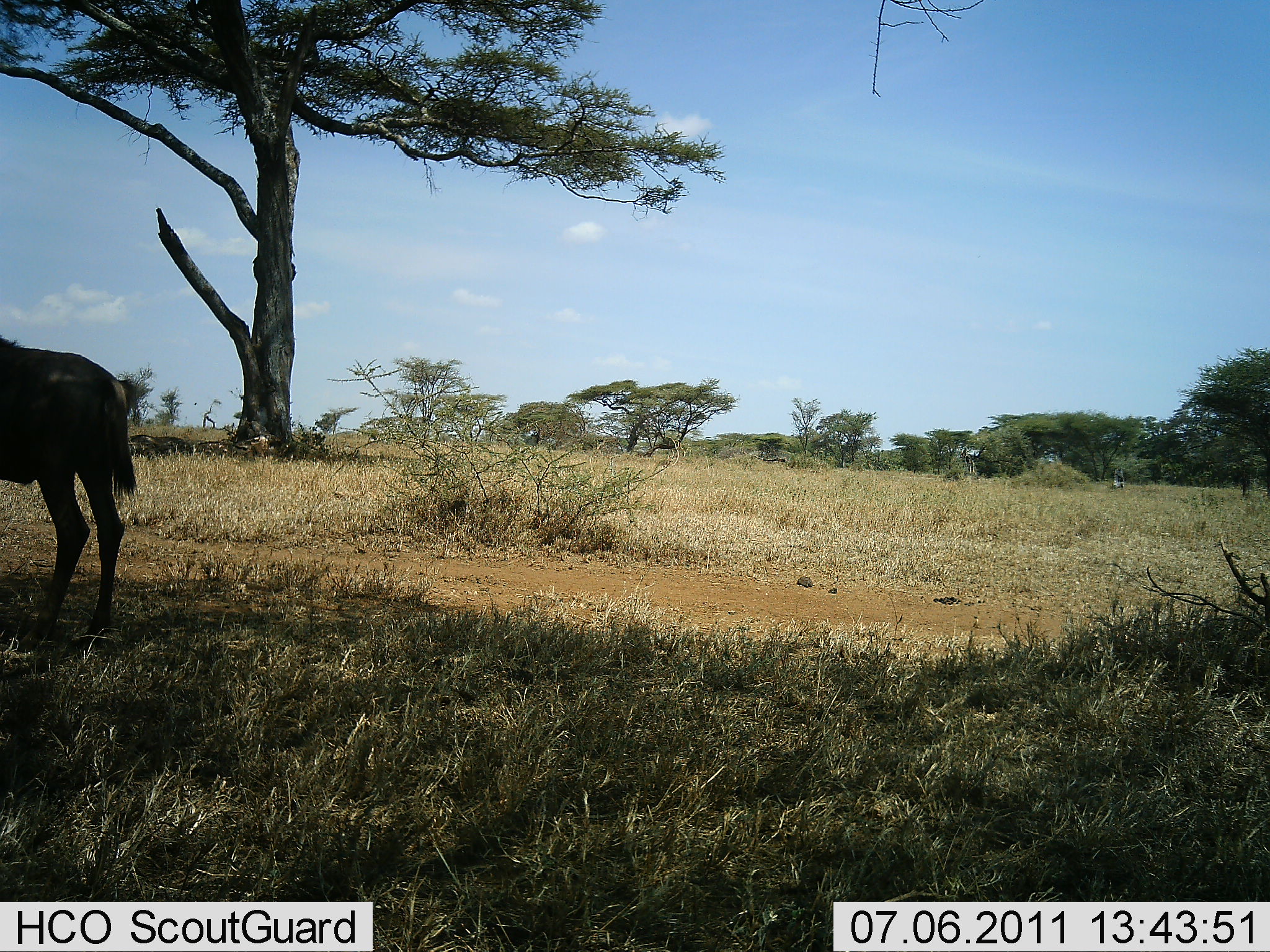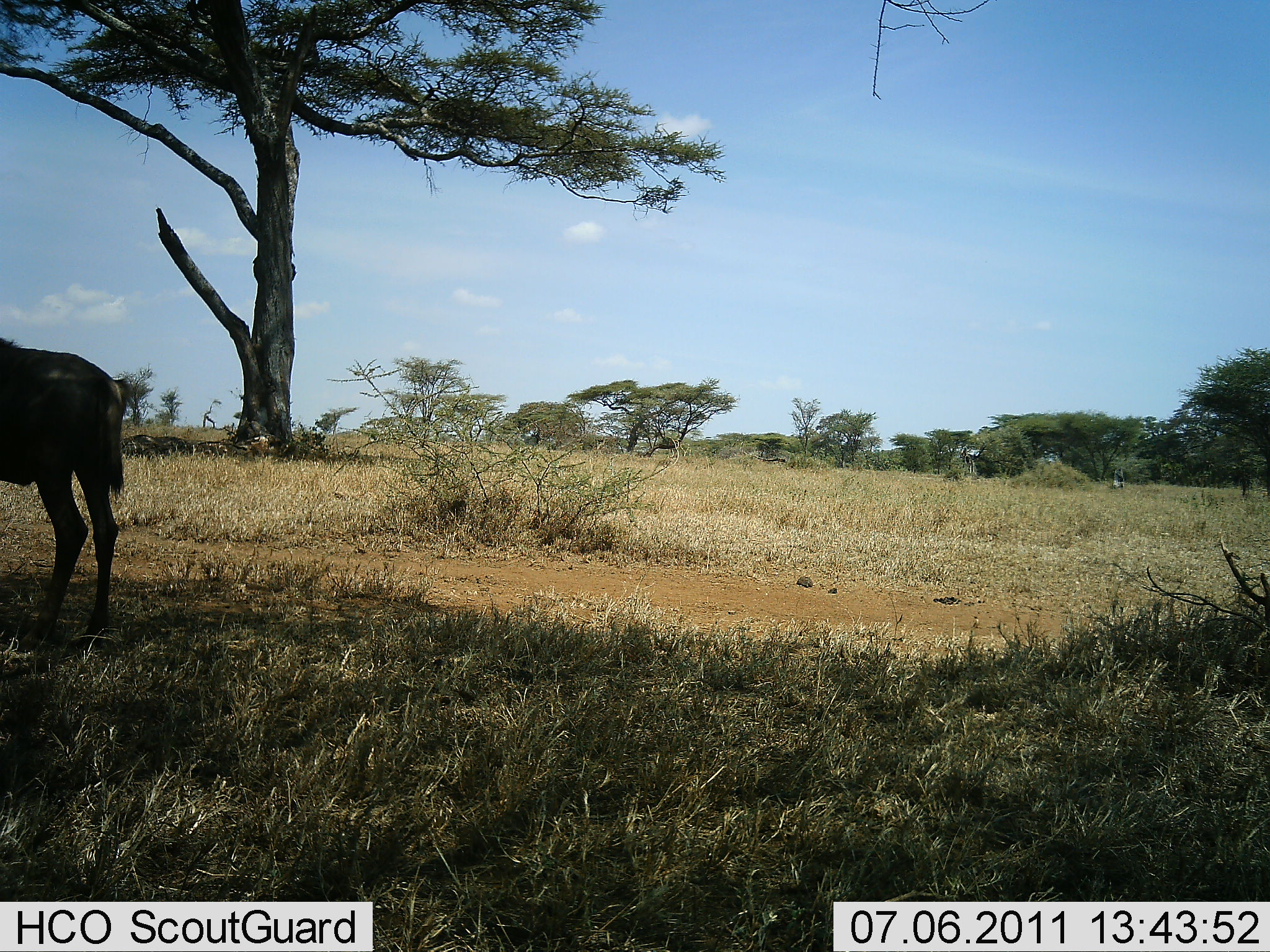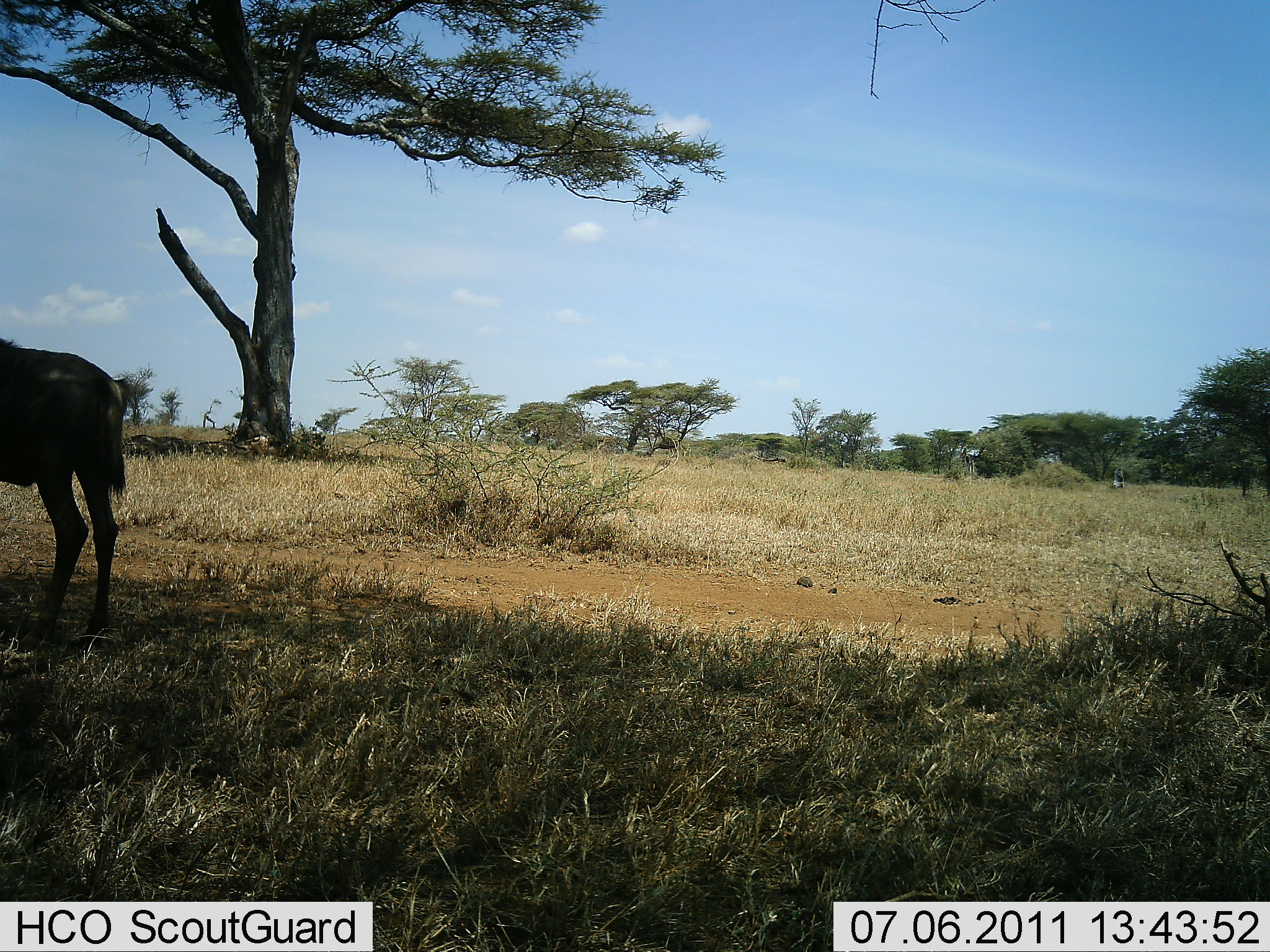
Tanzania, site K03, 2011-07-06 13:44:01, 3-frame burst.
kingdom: Animalia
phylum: Chordata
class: Mammalia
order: Artiodactyla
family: Bovidae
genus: Connochaetes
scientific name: Connochaetes taurinus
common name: blue wildebeest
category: wildebeest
Wildebeest (blue wildebeest) (Connochaetes taurinus), count 1. Behavior (volunteer vote fractions): standing 82%, resting 0%, moving 18%, interacting 0%. Young present (vote fraction): 0%. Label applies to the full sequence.